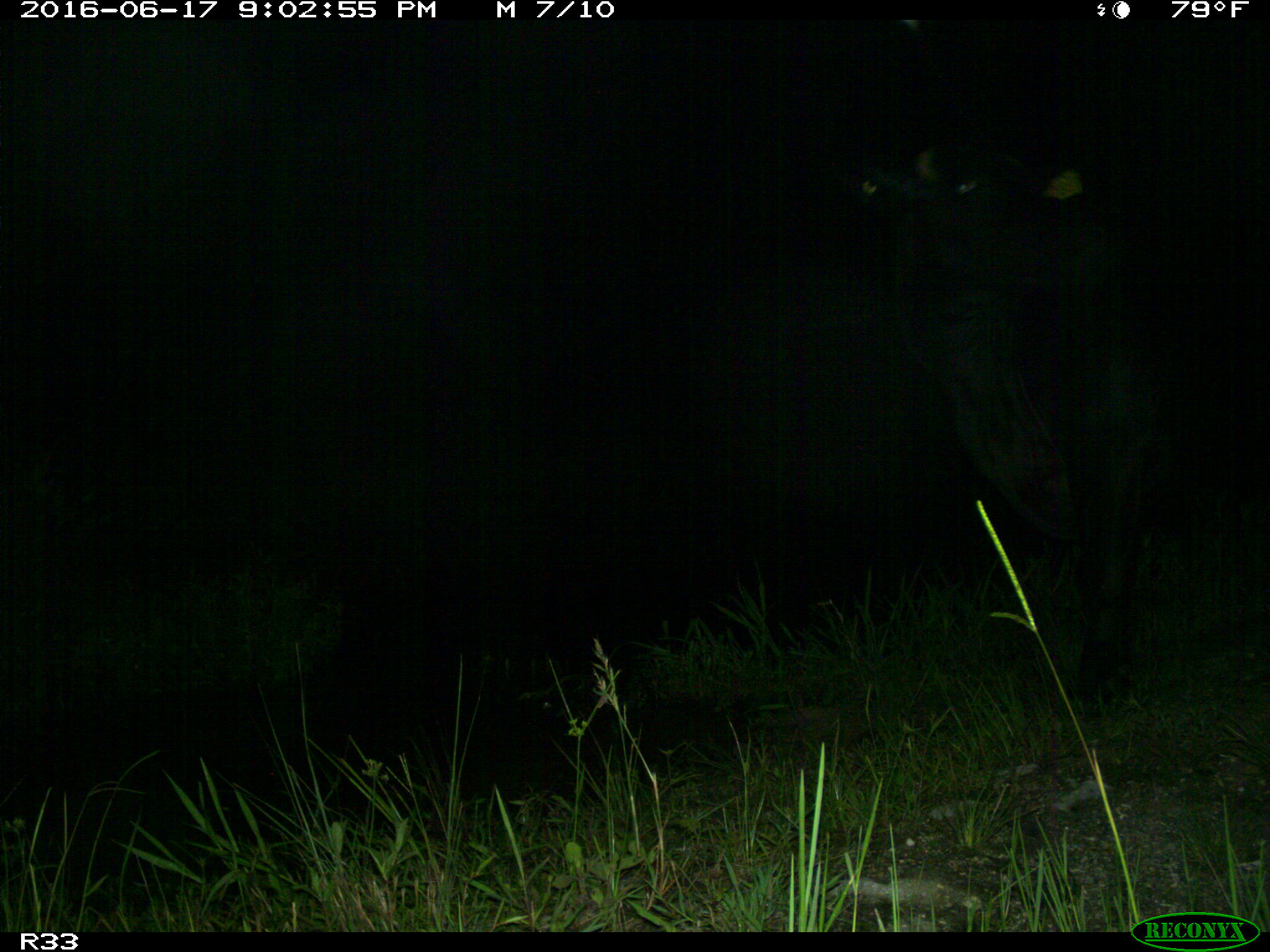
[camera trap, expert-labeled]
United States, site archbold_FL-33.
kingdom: Animalia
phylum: Chordata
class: Mammalia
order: Artiodactyla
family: Bovidae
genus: Bos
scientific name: Bos taurus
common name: domestic cow